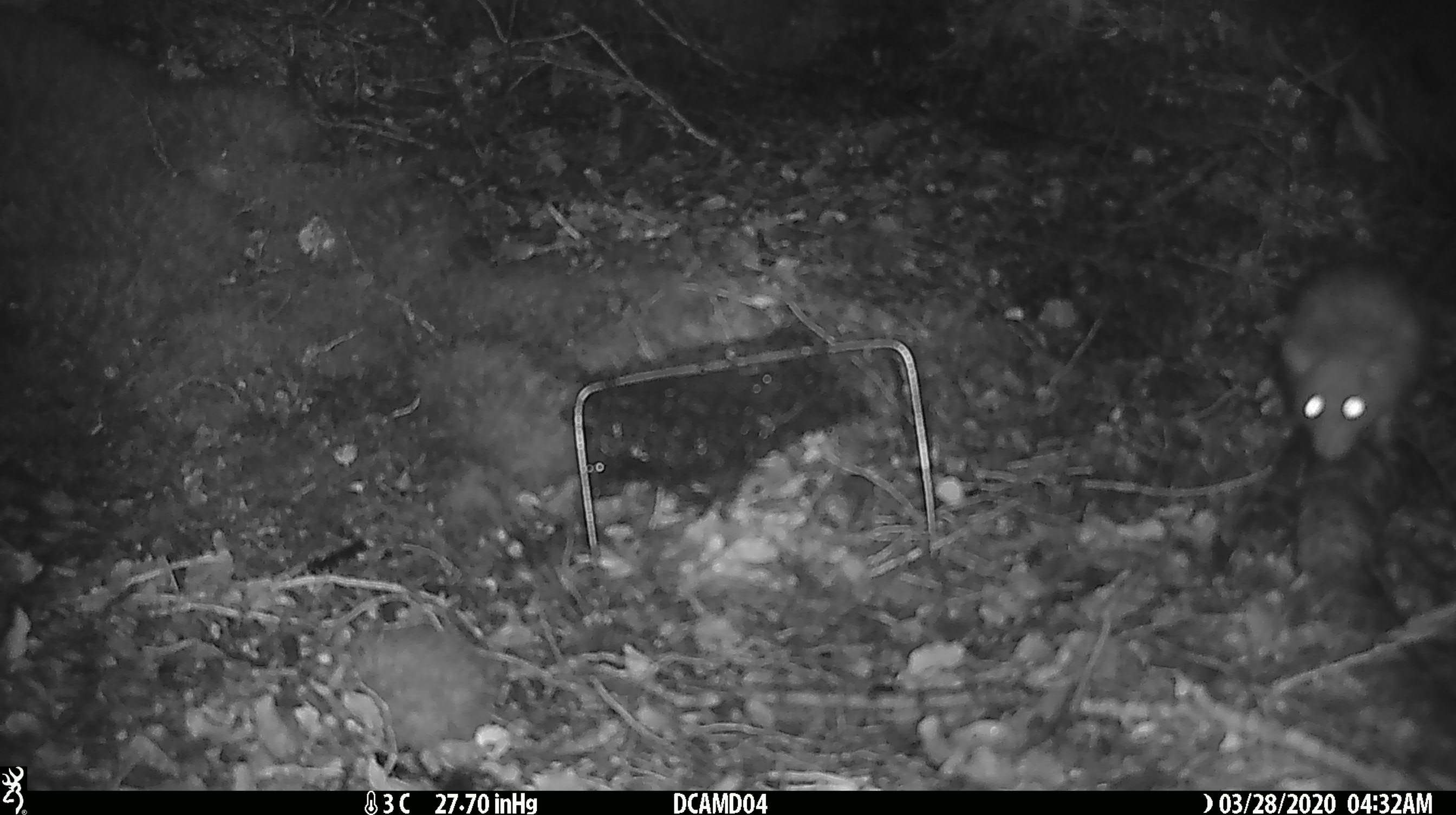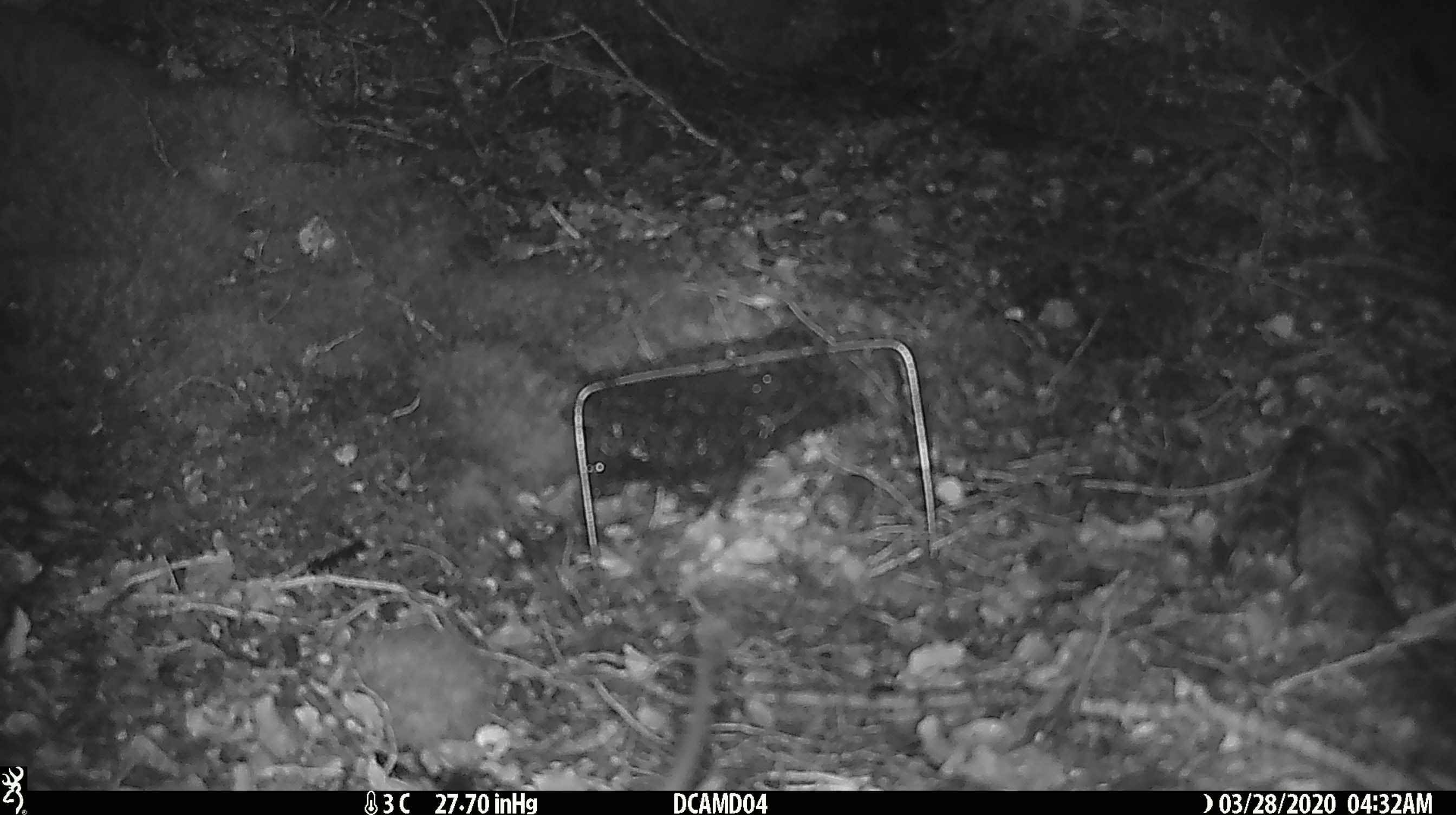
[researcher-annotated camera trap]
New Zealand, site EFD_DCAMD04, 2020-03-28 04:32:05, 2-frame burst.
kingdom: Animalia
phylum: Chordata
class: Mammalia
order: Rodentia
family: Muridae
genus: Rattus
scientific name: Rattus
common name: rat